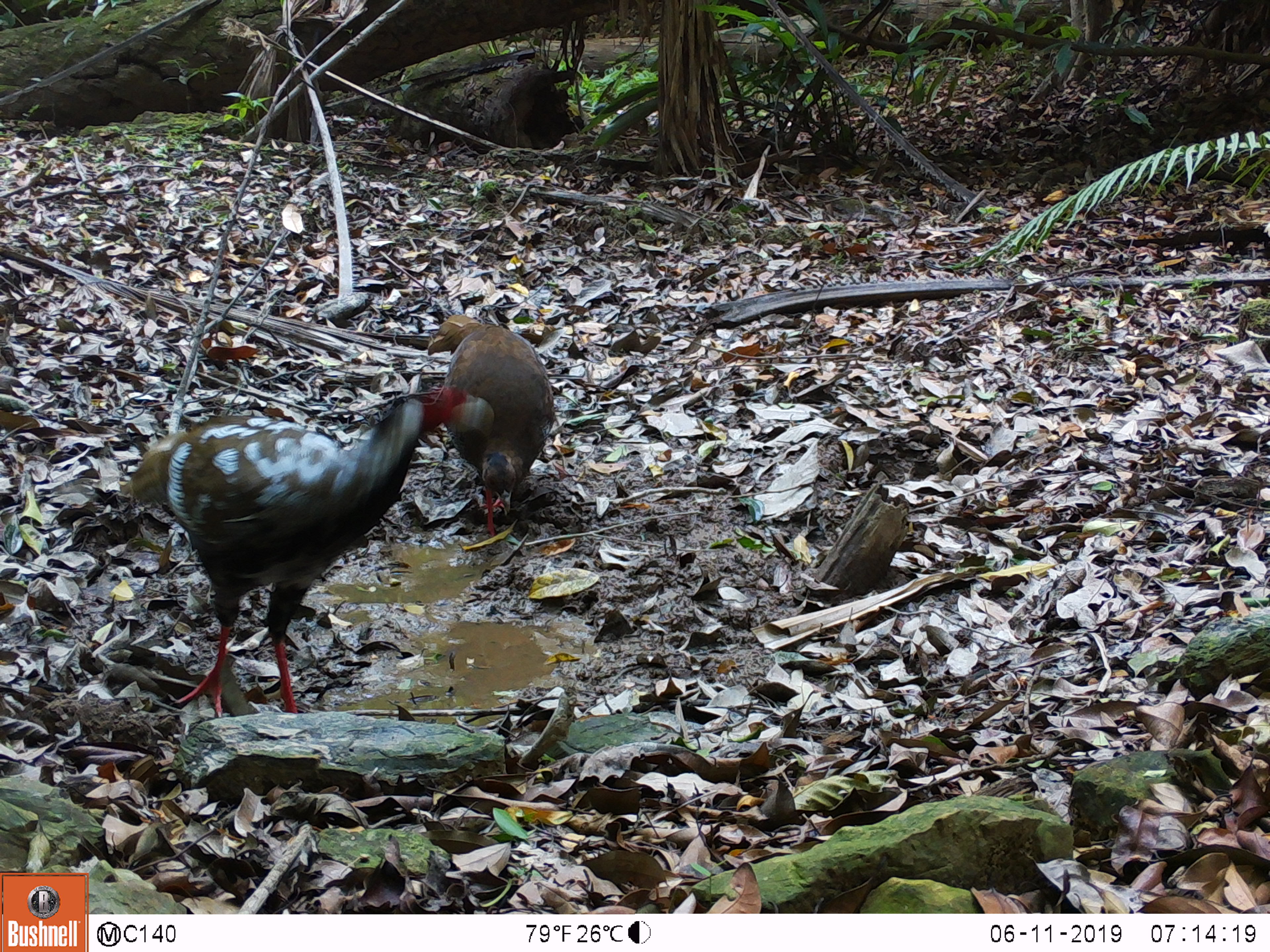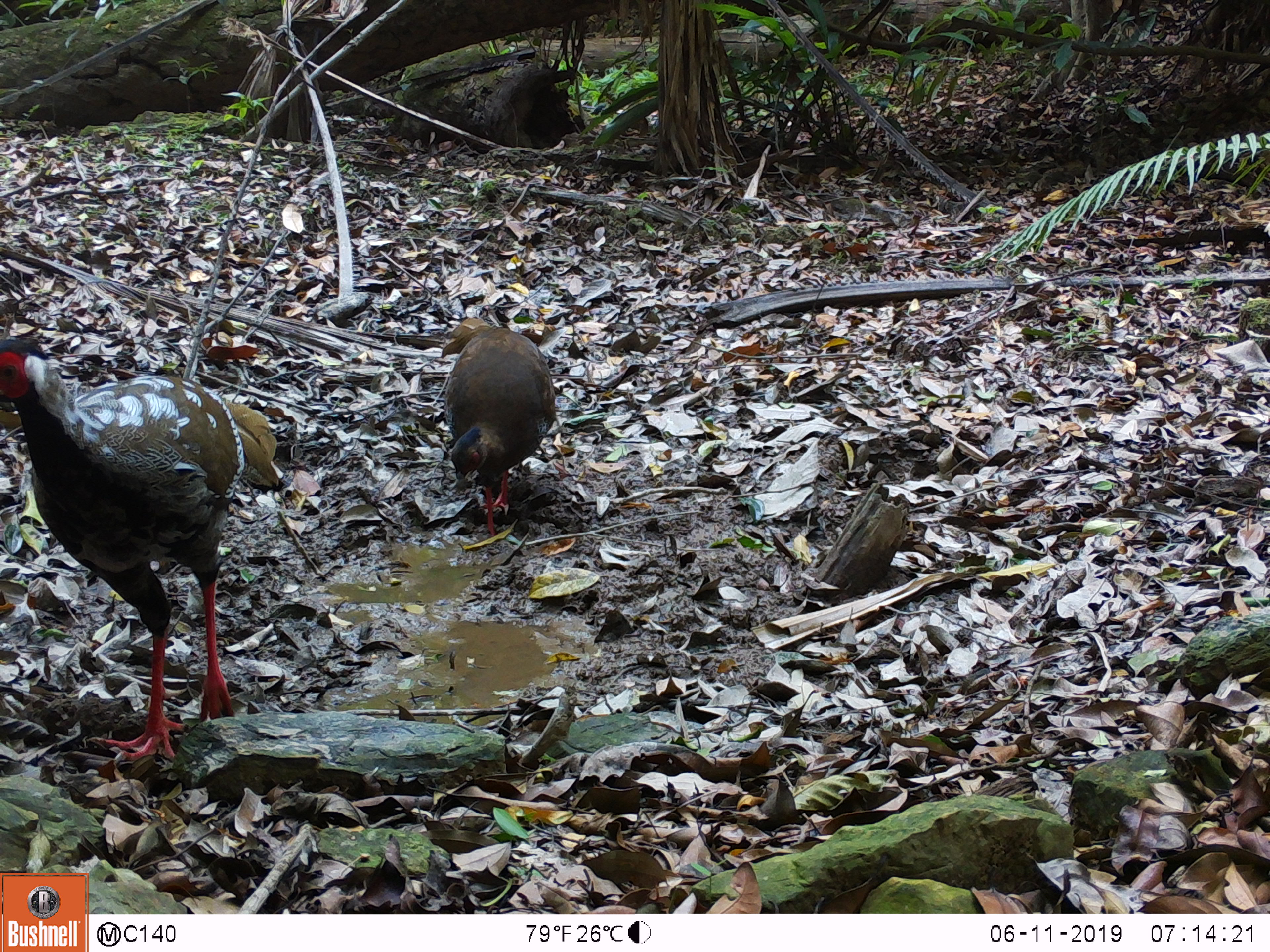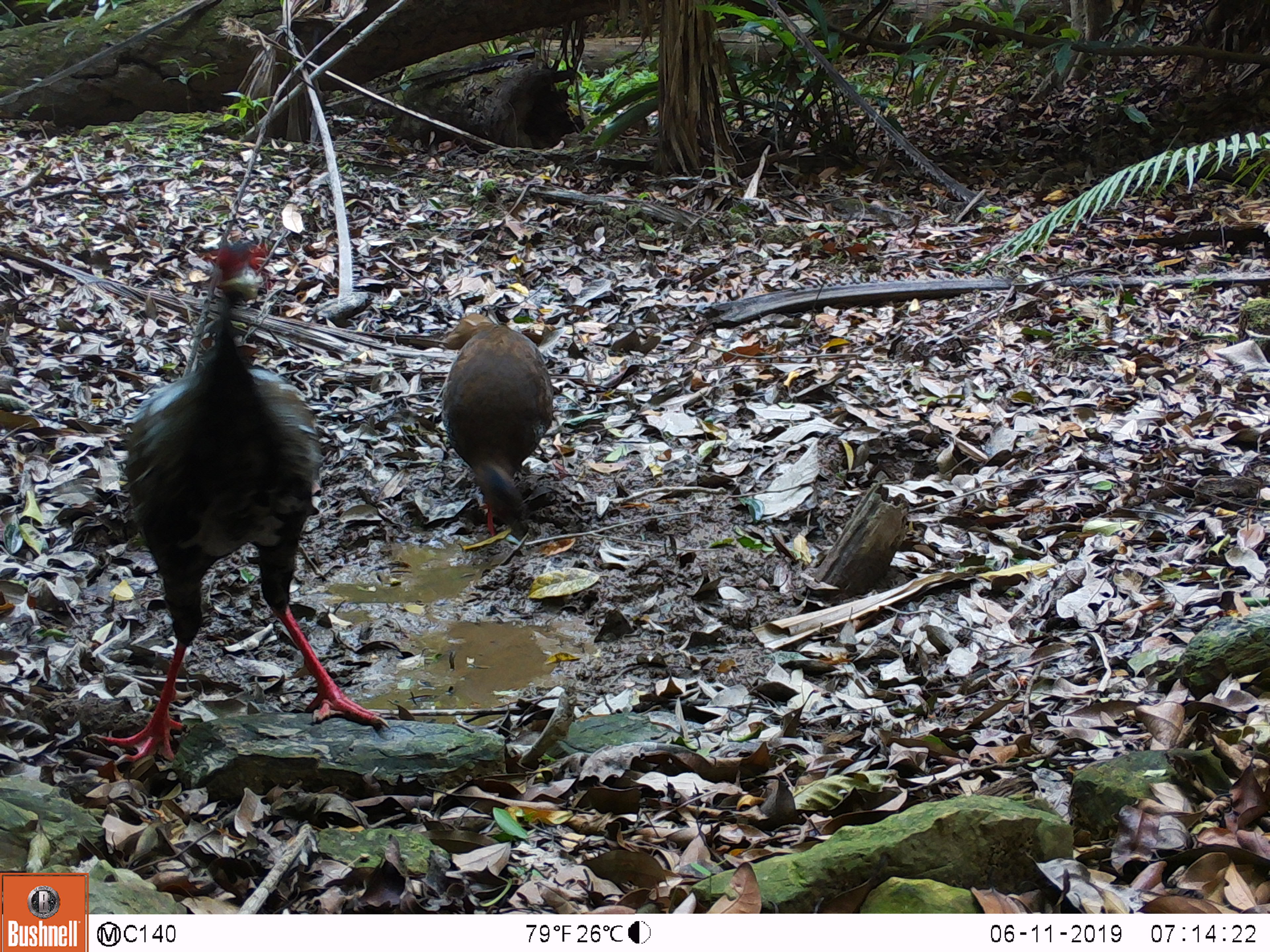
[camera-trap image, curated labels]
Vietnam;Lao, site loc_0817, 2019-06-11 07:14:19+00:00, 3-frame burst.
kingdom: Animalia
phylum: Chordata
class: Aves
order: Galliformes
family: Phasianidae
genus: Lophura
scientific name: Lophura nycthemera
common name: silver pheasant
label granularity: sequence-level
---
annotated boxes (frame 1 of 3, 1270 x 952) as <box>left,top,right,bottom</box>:
silver pheasant: <box>116,384,494,716</box>; <box>426,312,557,536</box>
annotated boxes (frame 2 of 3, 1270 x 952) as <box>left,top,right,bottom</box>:
silver pheasant: <box>0,334,284,765</box>; <box>441,316,557,536</box>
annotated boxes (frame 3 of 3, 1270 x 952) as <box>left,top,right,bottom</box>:
silver pheasant: <box>86,236,390,766</box>; <box>439,311,555,541</box>